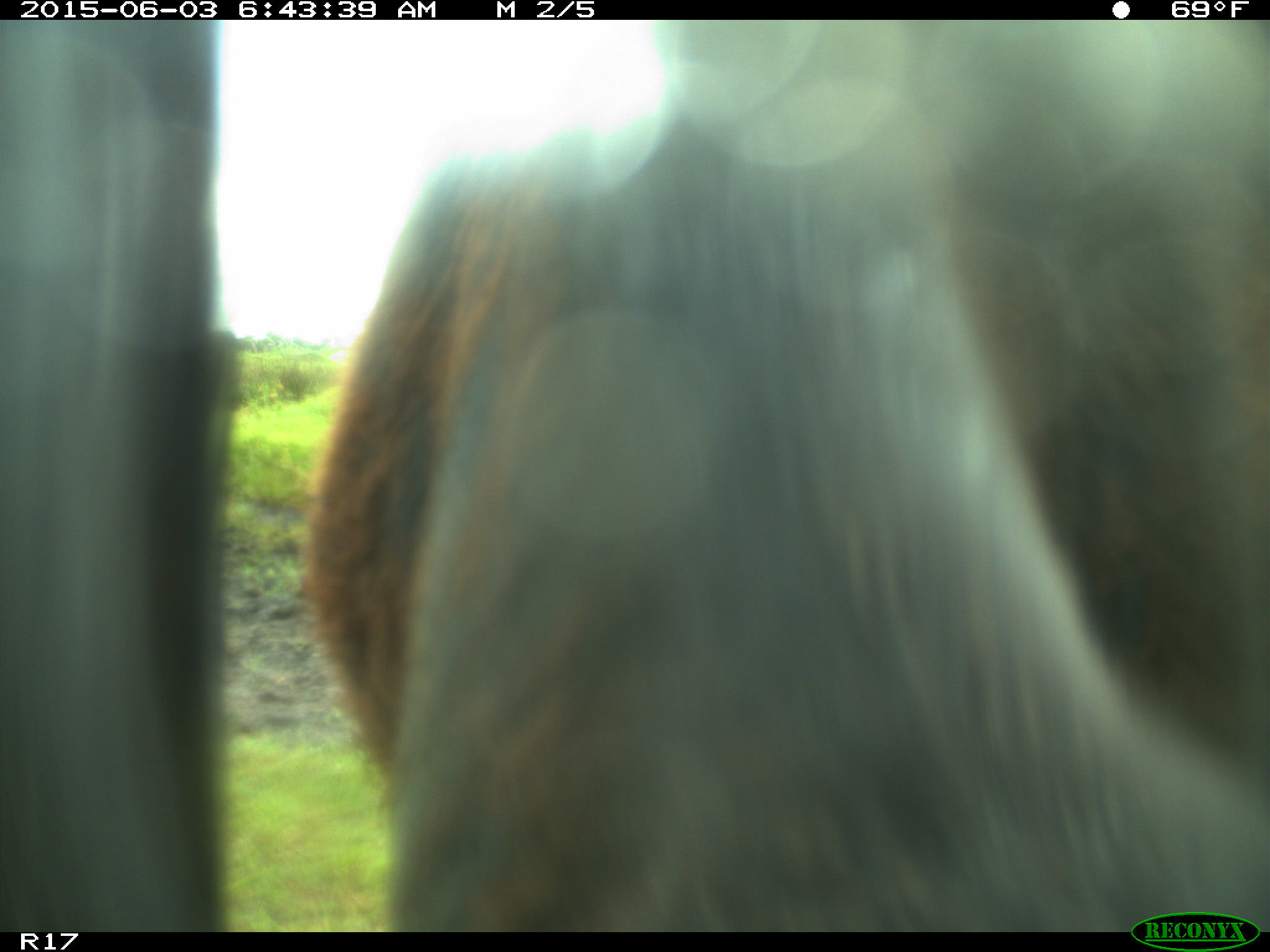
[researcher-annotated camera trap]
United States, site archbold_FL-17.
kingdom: Animalia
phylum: Chordata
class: Mammalia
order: Artiodactyla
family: Bovidae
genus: Bos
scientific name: Bos taurus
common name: domestic cow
Bos taurus (domestic cow).